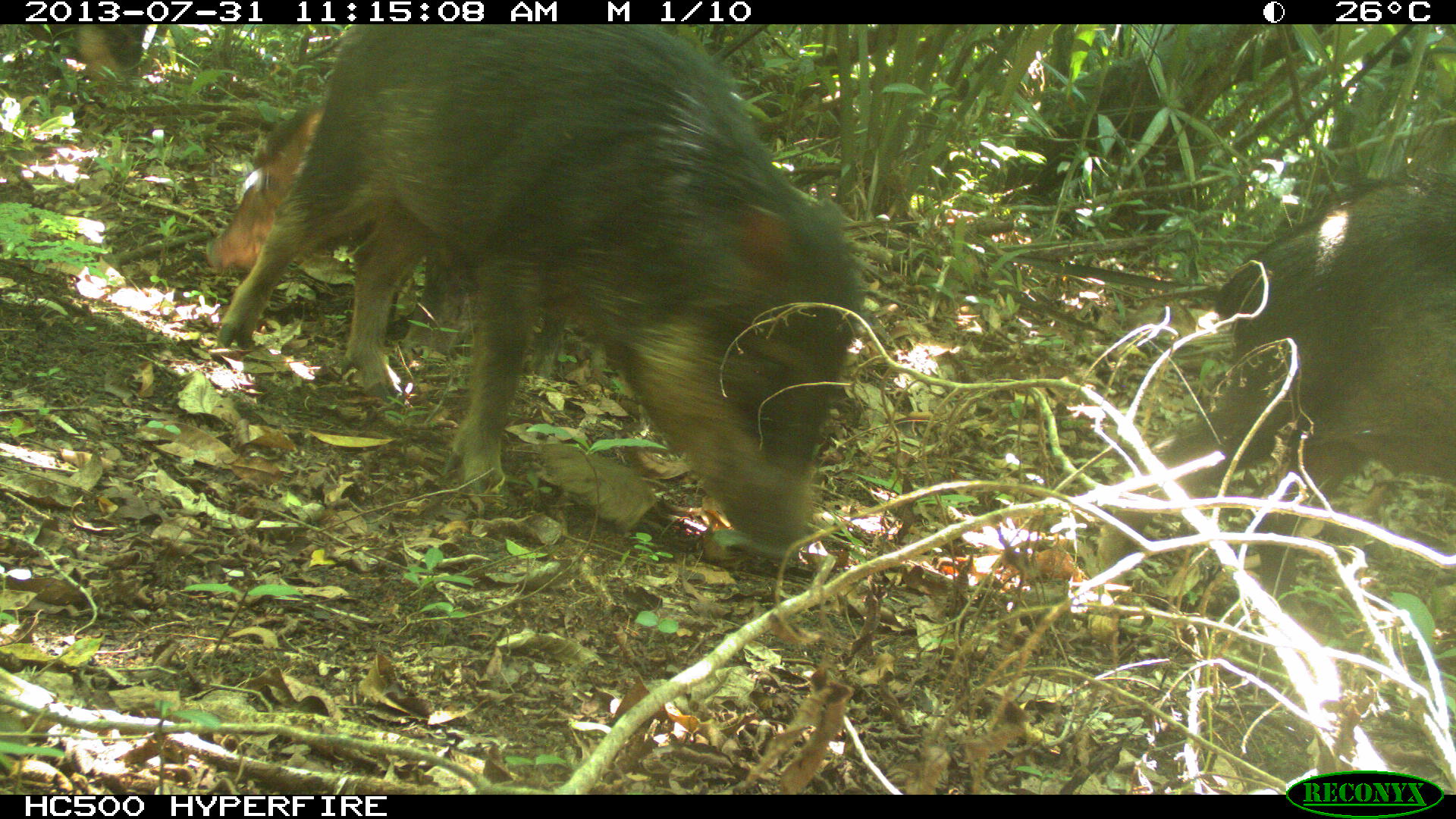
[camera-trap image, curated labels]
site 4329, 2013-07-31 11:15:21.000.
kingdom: Animalia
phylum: Chordata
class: Mammalia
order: Artiodactyla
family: Tayassuidae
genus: Tayassu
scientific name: Tayassu pecari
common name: white-lipped peccary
Tayassu pecari (white-lipped peccary), count 10.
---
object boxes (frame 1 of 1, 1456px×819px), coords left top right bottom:
tayassu pecari: 216 24 873 560; 1097 180 1455 629; 204 98 570 376; 29 24 148 94